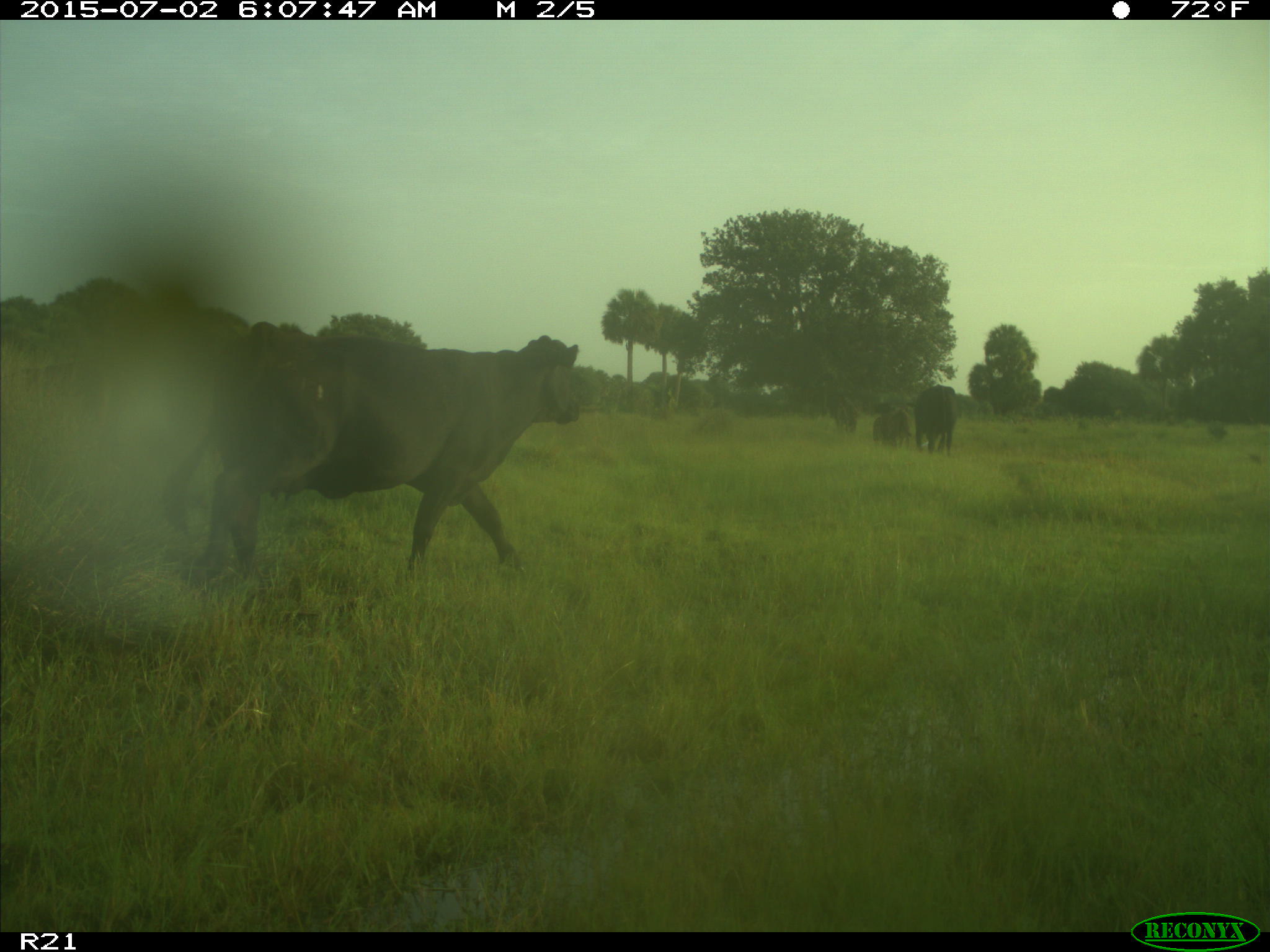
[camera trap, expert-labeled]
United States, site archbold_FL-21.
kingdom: Animalia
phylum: Chordata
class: Mammalia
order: Artiodactyla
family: Bovidae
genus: Bos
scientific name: Bos taurus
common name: domestic cow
Bos taurus (domestic cow).